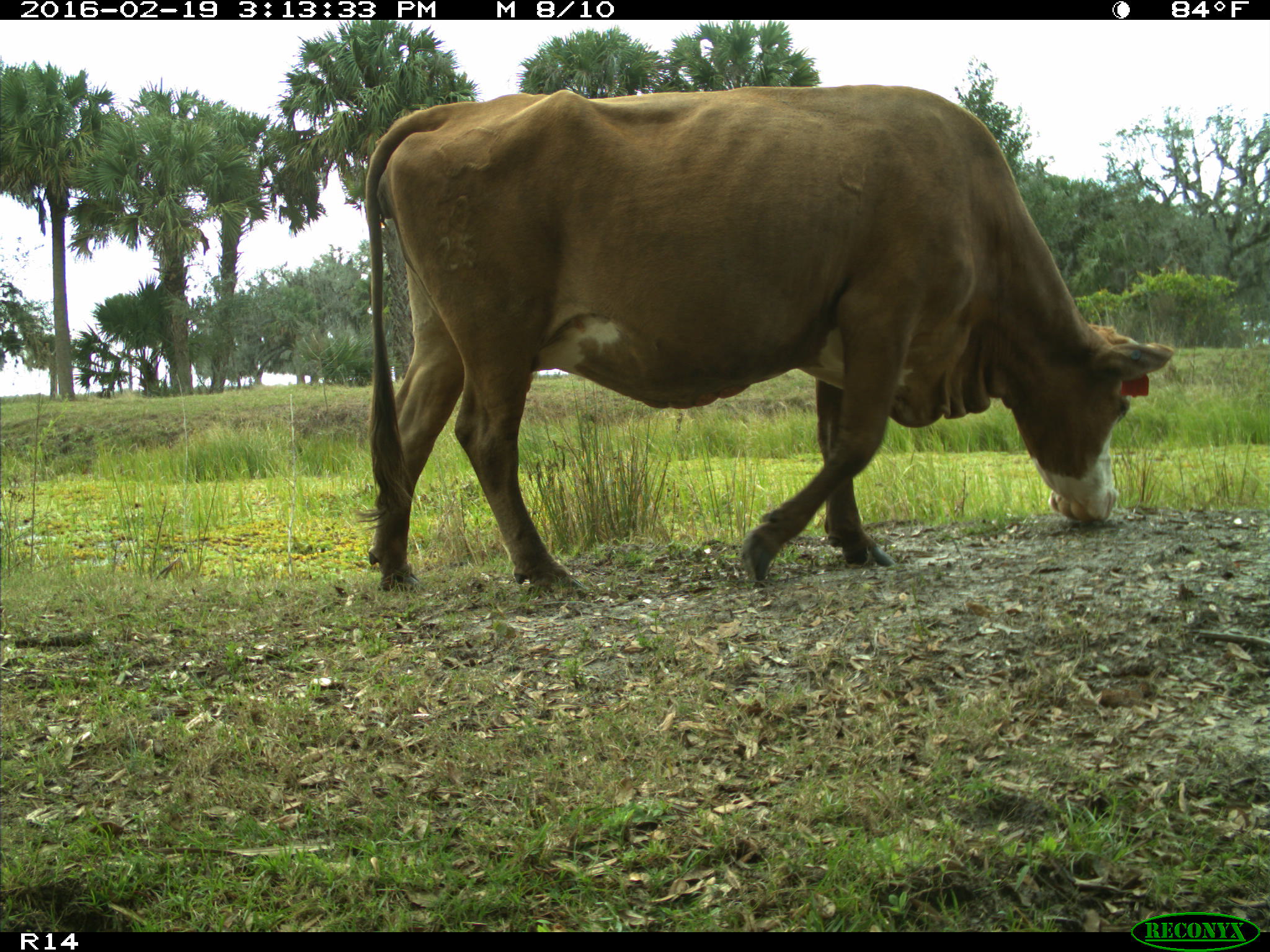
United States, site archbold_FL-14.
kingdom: Animalia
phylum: Chordata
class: Mammalia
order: Artiodactyla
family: Bovidae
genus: Bos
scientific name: Bos taurus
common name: domestic cow